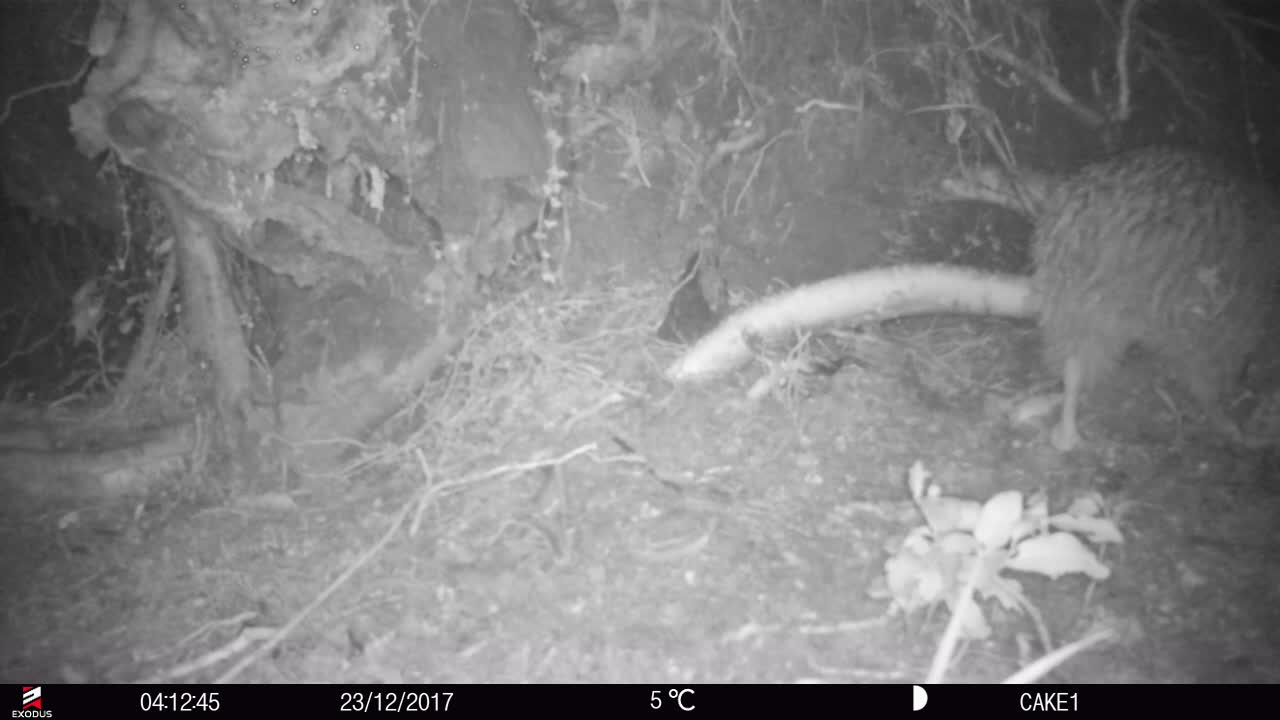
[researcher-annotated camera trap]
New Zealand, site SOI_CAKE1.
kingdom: Animalia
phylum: Chordata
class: Aves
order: Apterygiformes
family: Apterygidae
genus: Apteryx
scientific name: Apteryx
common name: kiwi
Kiwi (Apteryx).